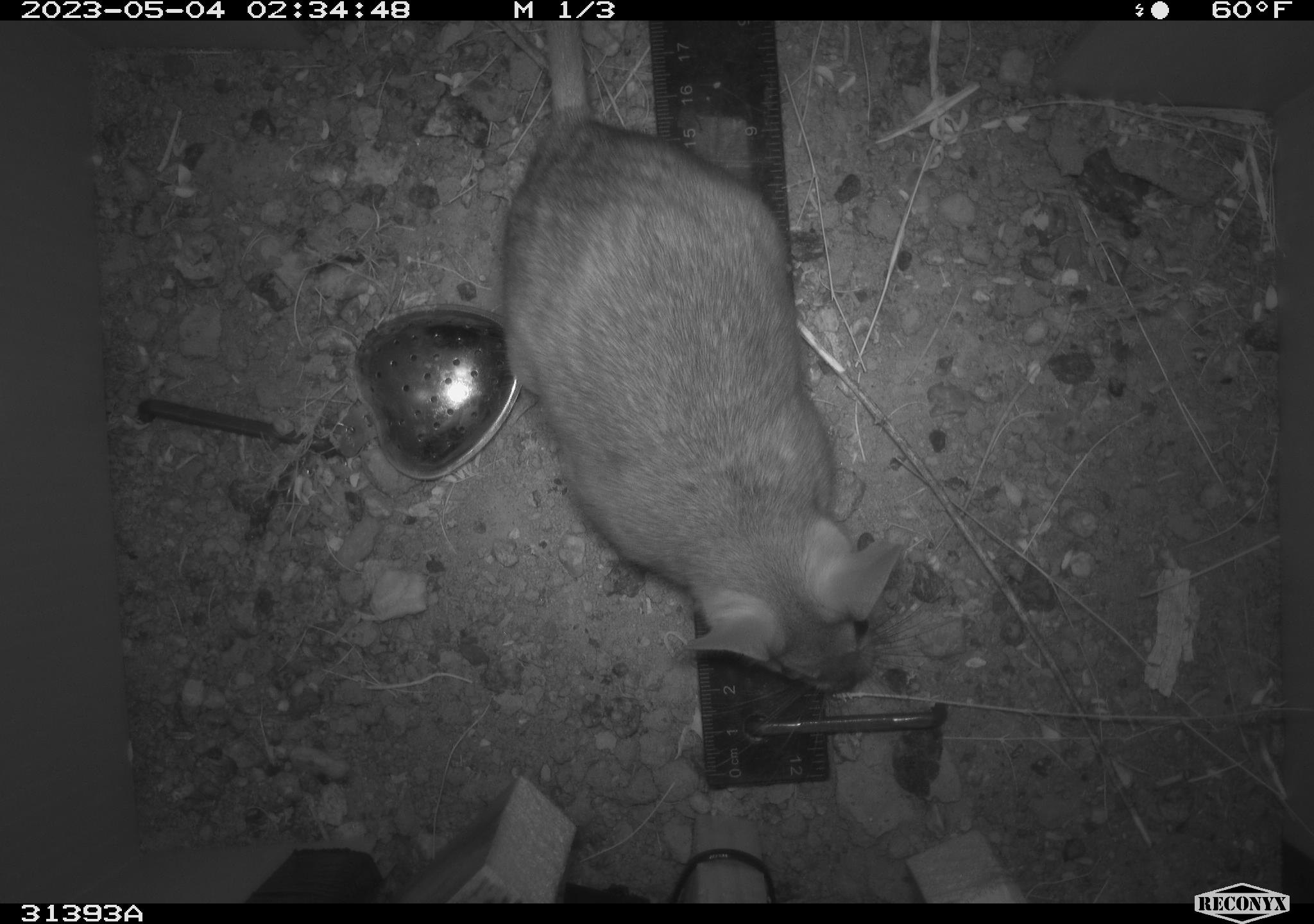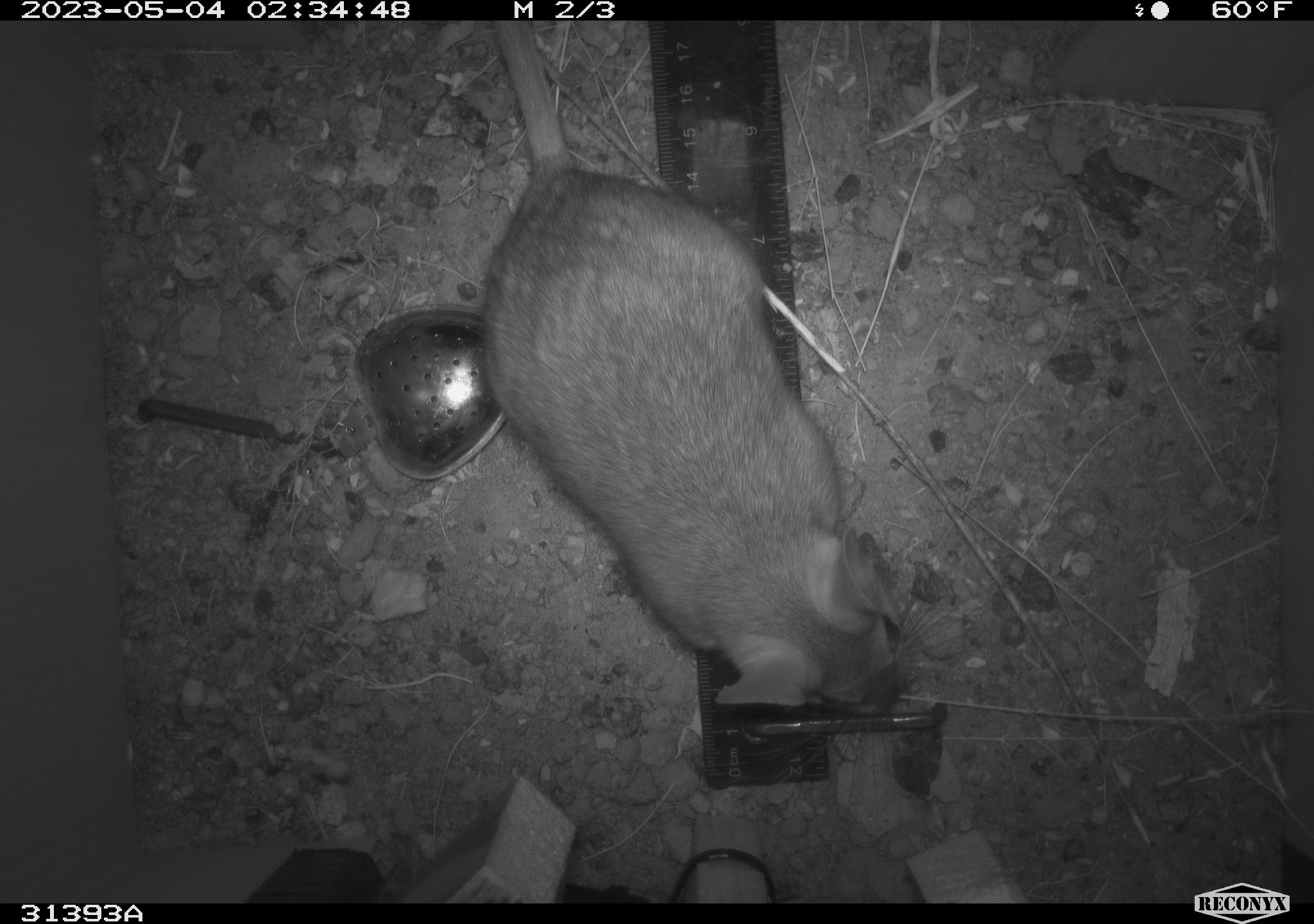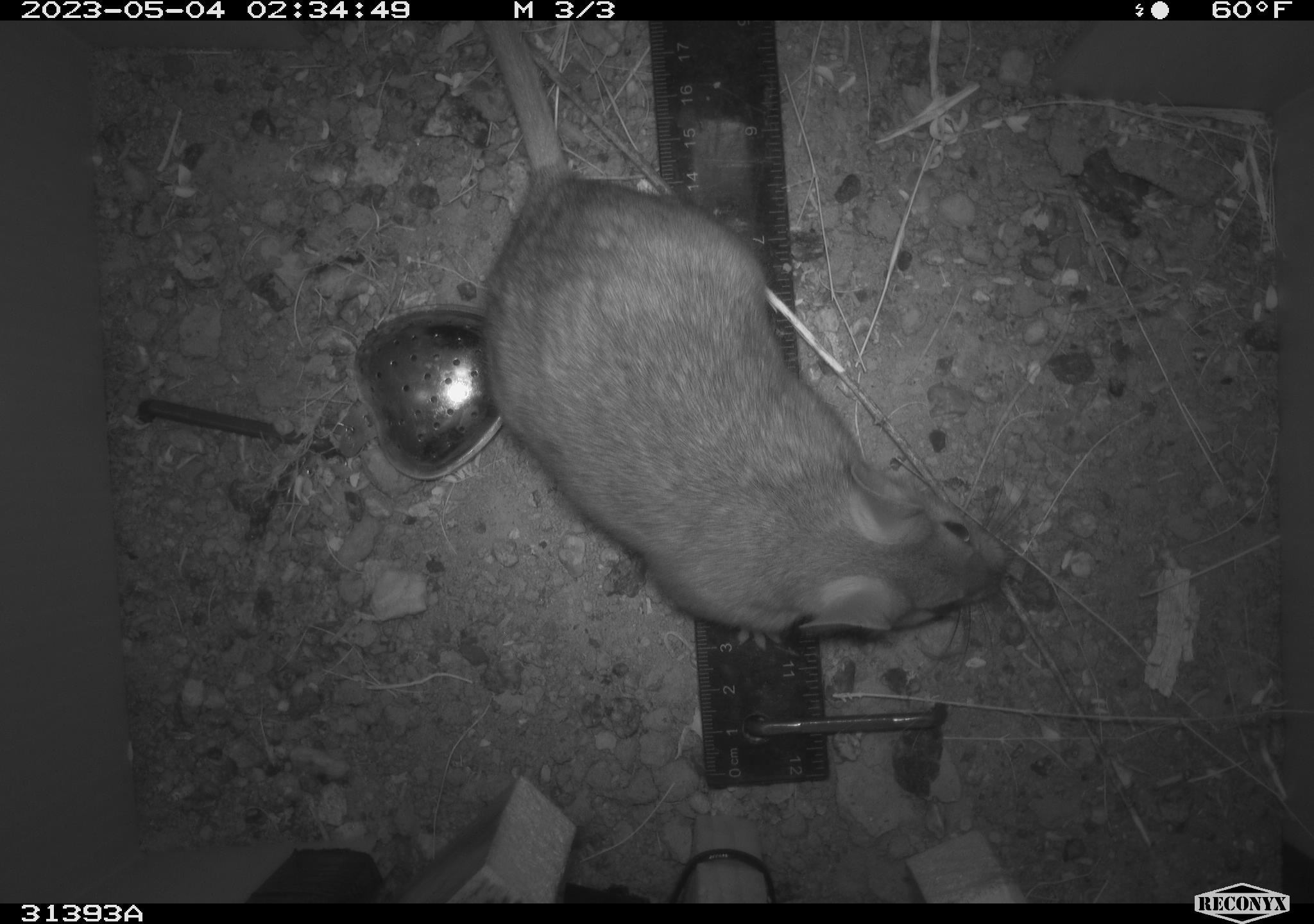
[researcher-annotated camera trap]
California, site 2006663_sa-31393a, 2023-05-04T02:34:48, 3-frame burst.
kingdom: Animalia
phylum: Chordata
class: Mammalia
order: Rodentia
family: Cricetidae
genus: Neotoma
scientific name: Neotoma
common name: pack rat or woodrat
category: neotoma species